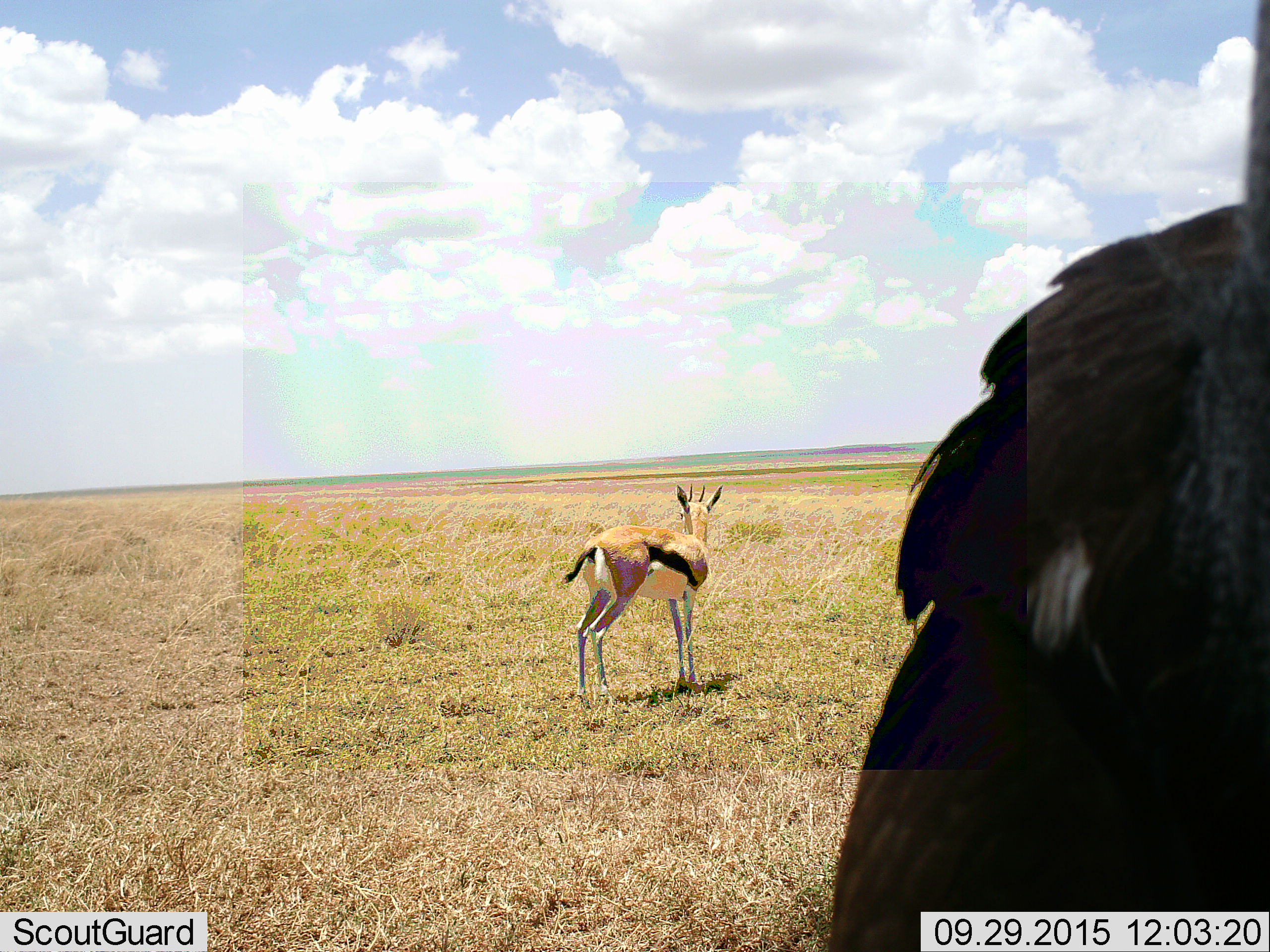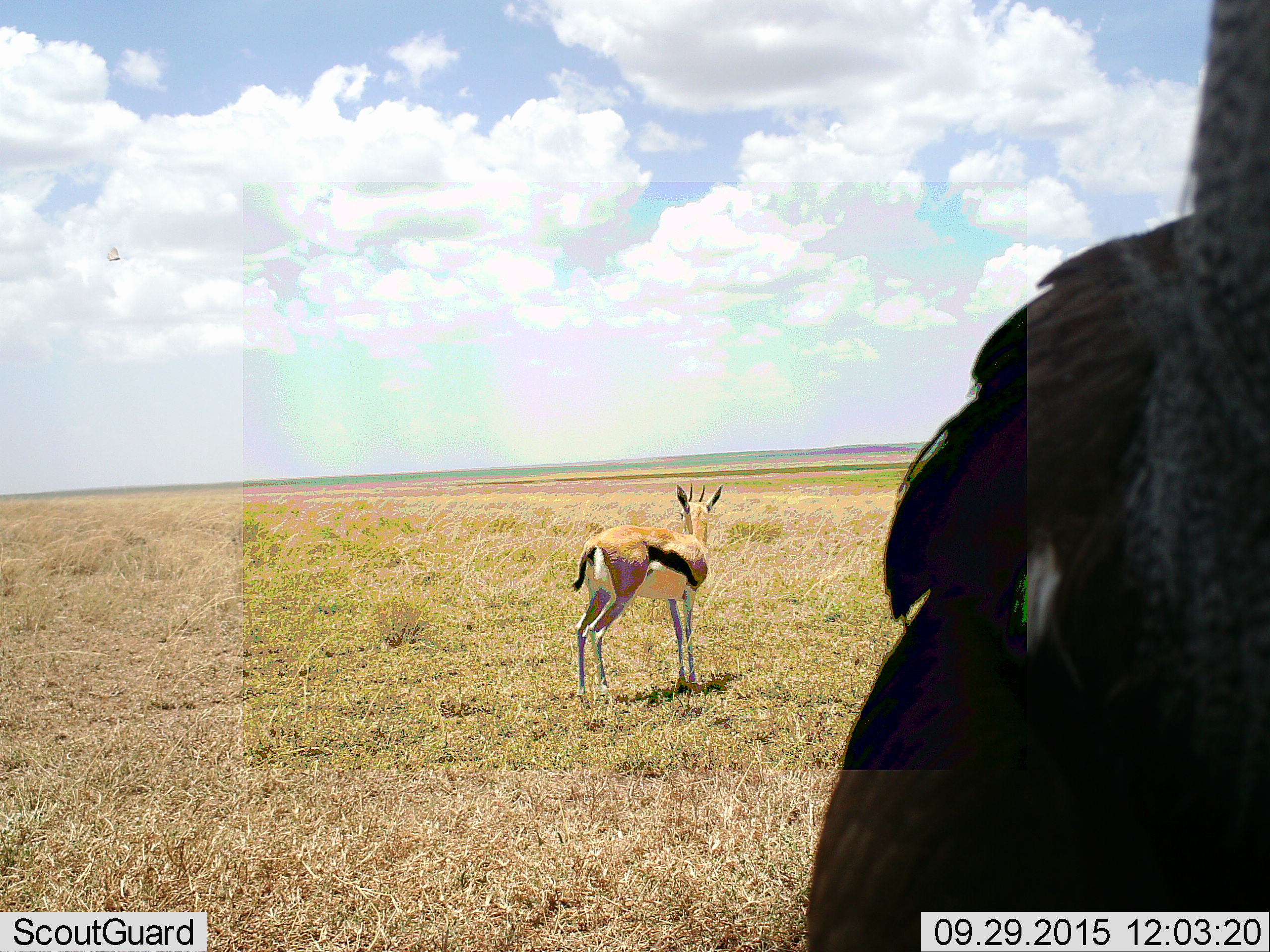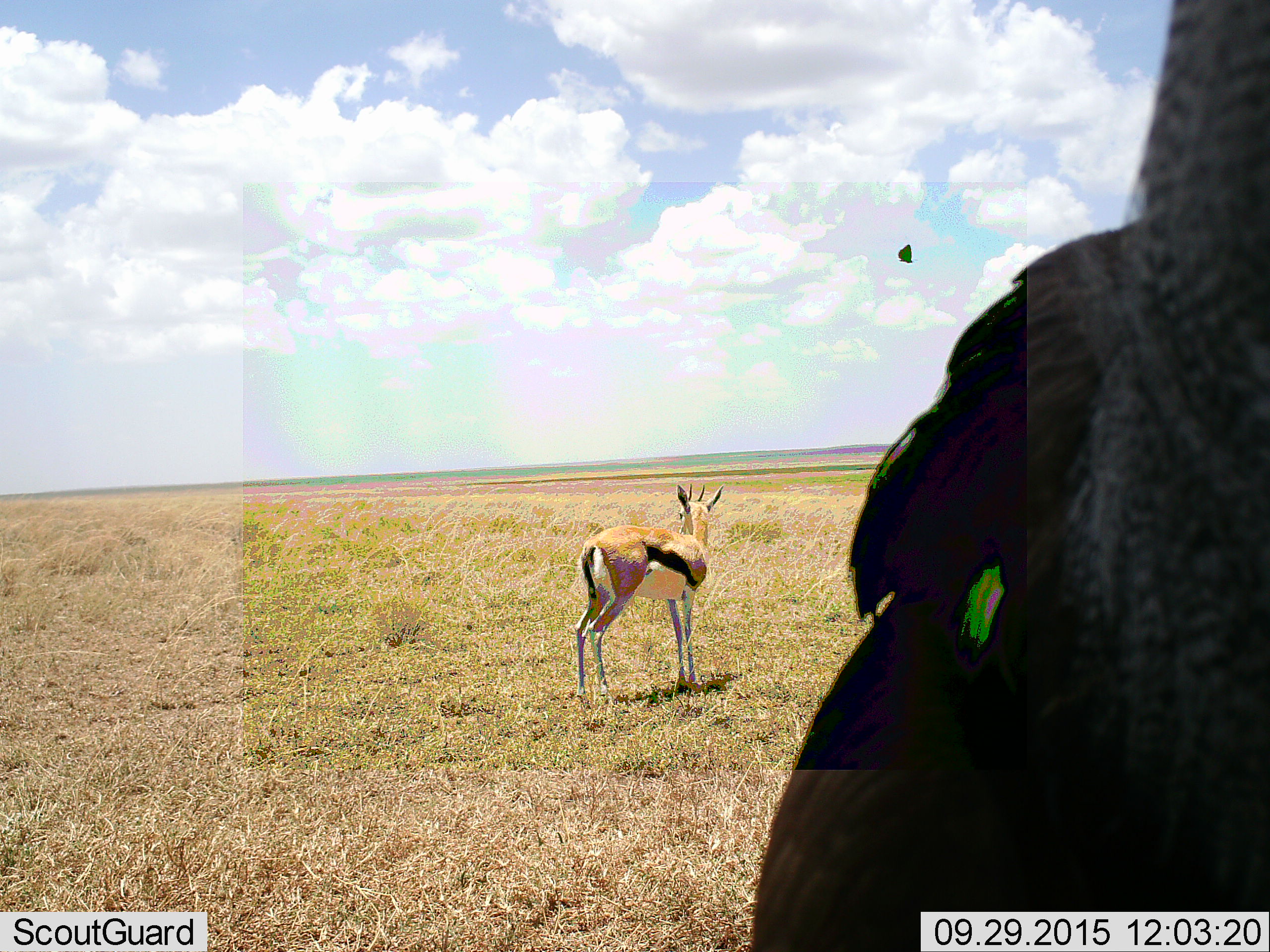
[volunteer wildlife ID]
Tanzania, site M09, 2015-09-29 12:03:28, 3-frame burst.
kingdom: Animalia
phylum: Chordata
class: Mammalia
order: Artiodactyla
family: Bovidae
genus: Eudorcas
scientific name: Eudorcas thomsonii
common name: thomson's gazelle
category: gazellethomsons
Gazellethomsons (thomson's gazelle) (Eudorcas thomsonii), count 1. Behavior (volunteer vote fractions): standing 88%, resting 12%, moving 0%, interacting 0%. Young present (vote fraction): 25%. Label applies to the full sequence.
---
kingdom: Animalia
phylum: Chordata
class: Aves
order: Otidiformes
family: Otididae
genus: Ardeotis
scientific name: Ardeotis kori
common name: kori bustard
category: koribustard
Koribustard (kori bustard) (Ardeotis kori), count 1. Behavior (volunteer vote fractions): standing 100%, resting 0%, moving 0%, interacting 0%. Young present (vote fraction): 0%. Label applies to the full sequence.